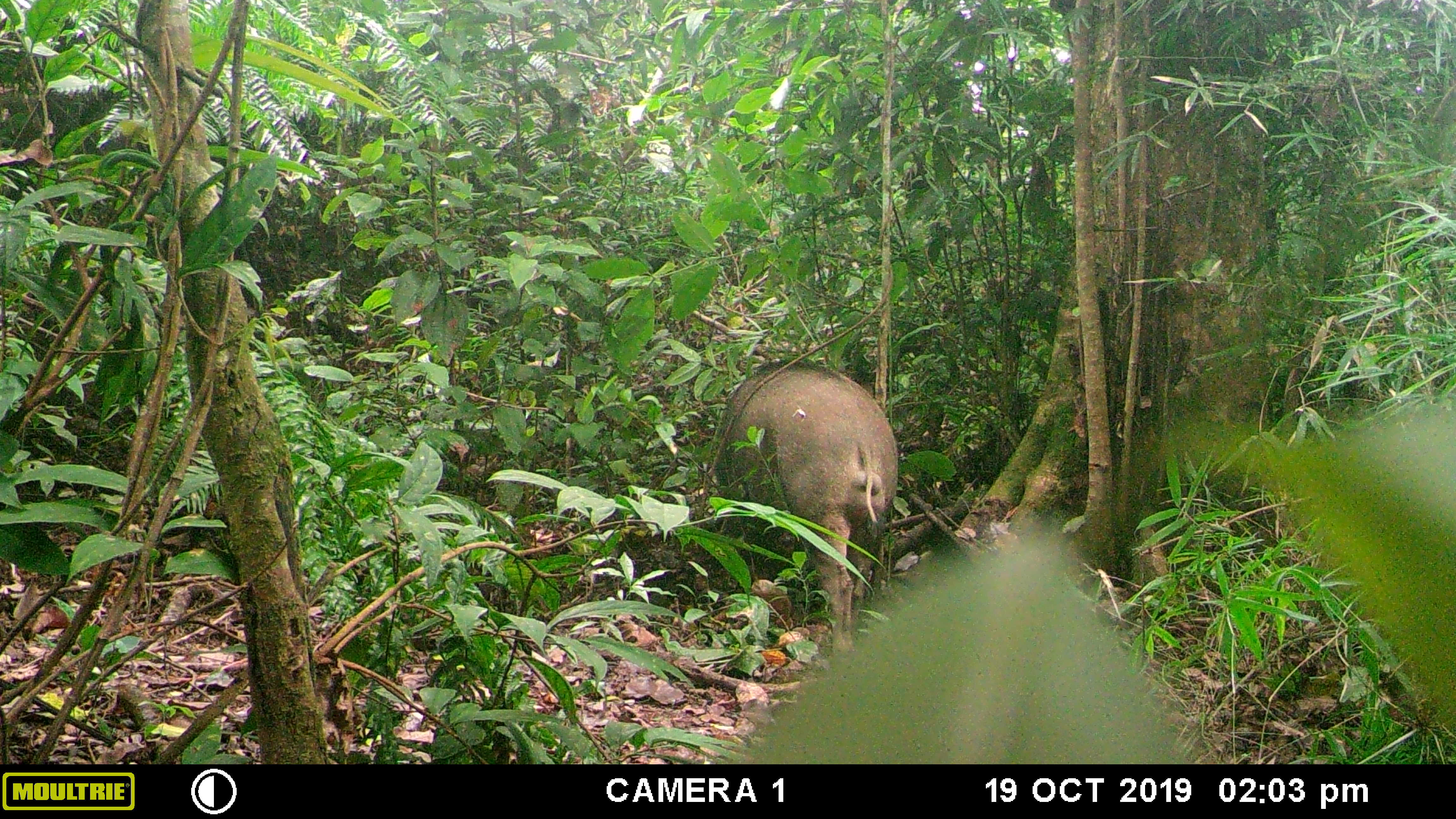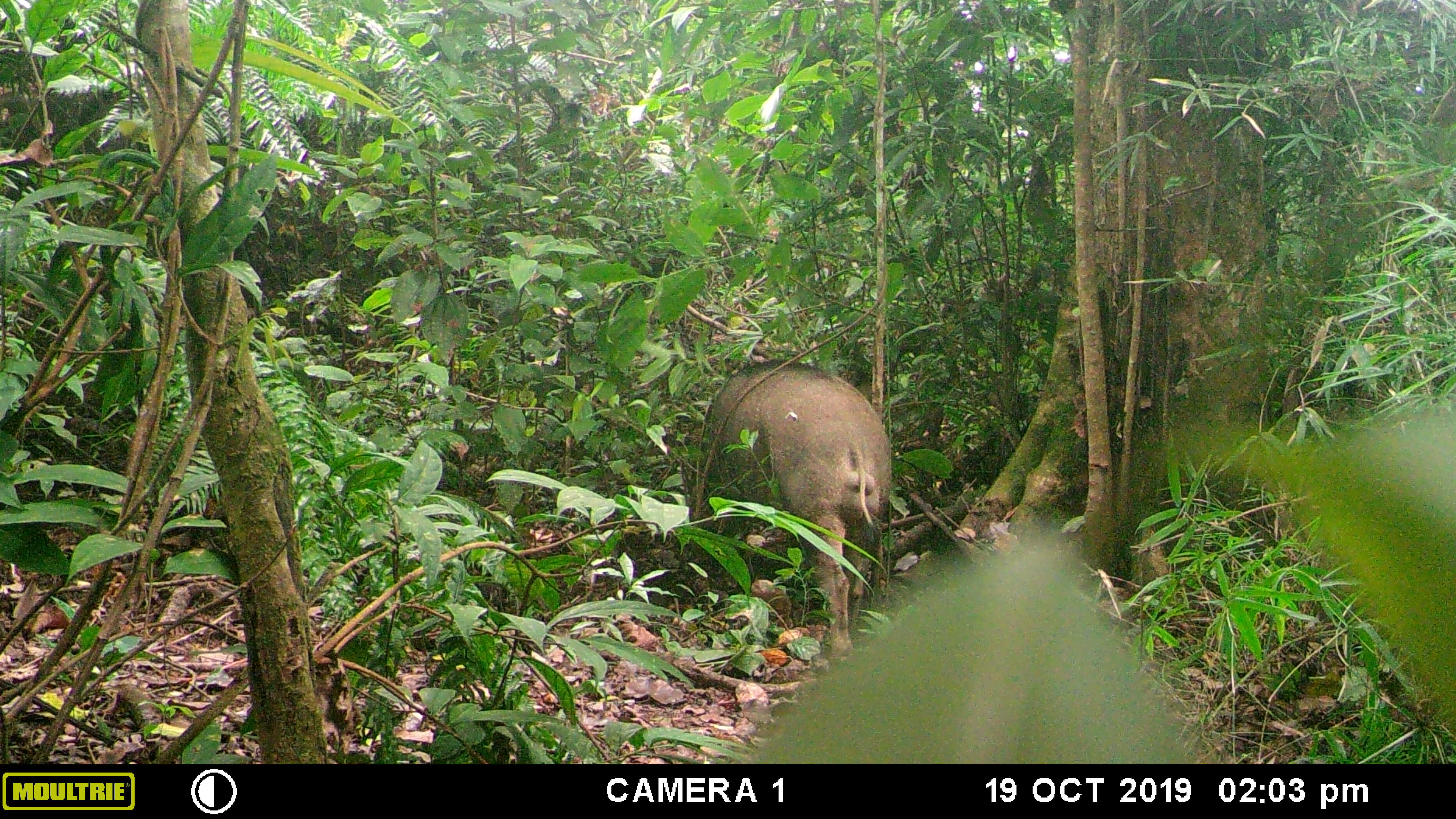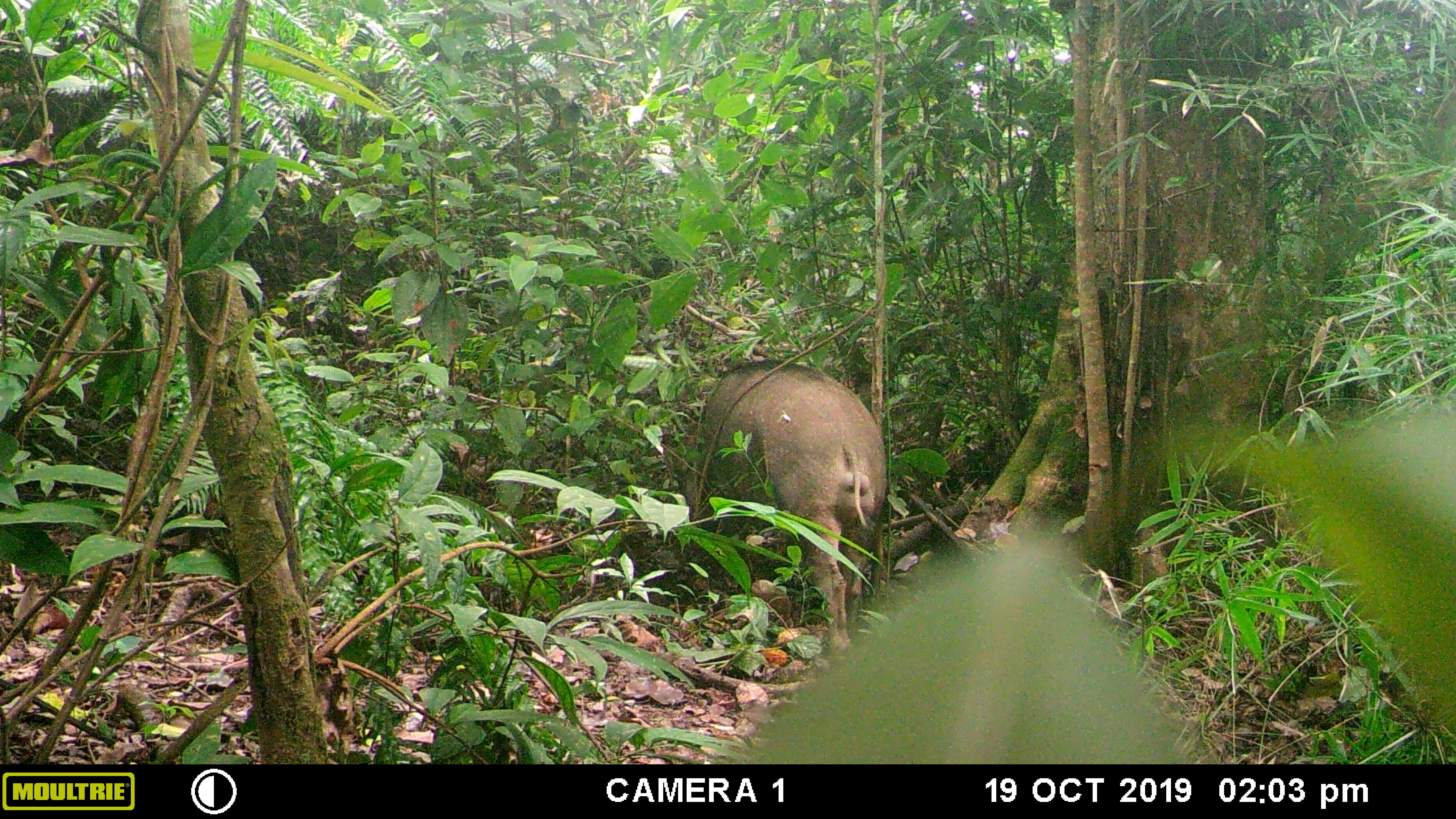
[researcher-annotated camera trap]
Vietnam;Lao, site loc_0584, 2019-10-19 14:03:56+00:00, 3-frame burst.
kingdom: Animalia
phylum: Chordata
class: Mammalia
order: Artiodactyla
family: Suidae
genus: Sus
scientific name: Sus scrofa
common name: eurasian wild pig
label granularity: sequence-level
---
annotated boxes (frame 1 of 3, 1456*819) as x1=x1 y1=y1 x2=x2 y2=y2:
eurasian wild pig: x1=714 y1=360 x2=897 y2=655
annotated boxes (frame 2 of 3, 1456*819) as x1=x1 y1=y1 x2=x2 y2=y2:
eurasian wild pig: x1=705 y1=358 x2=891 y2=661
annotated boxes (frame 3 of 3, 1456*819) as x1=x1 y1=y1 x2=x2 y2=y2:
eurasian wild pig: x1=695 y1=362 x2=885 y2=653